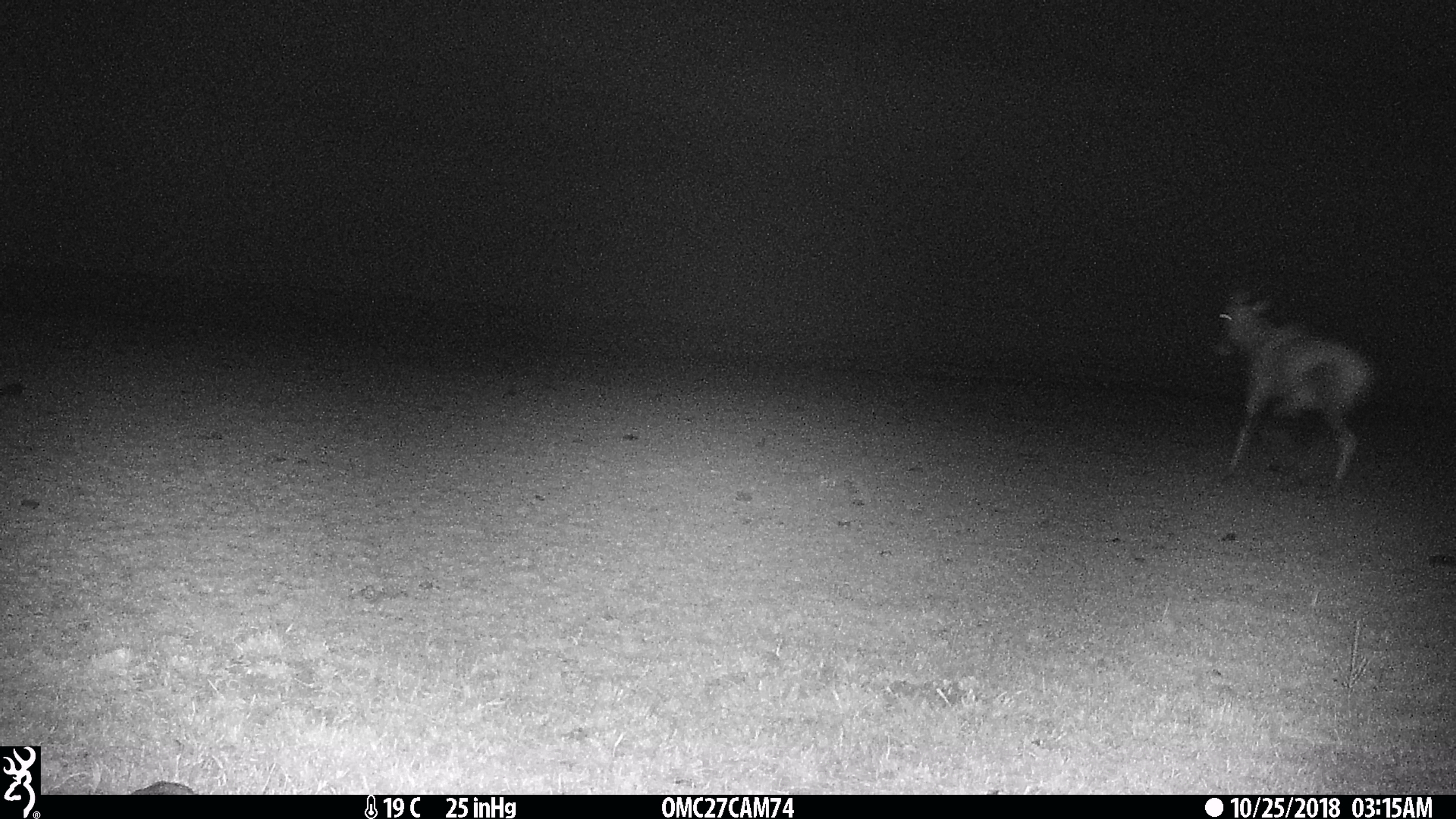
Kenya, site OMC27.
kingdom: Animalia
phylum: Chordata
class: Mammalia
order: Artiodactyla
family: Bovidae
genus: Damaliscus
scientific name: Damaliscus lunatus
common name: topi